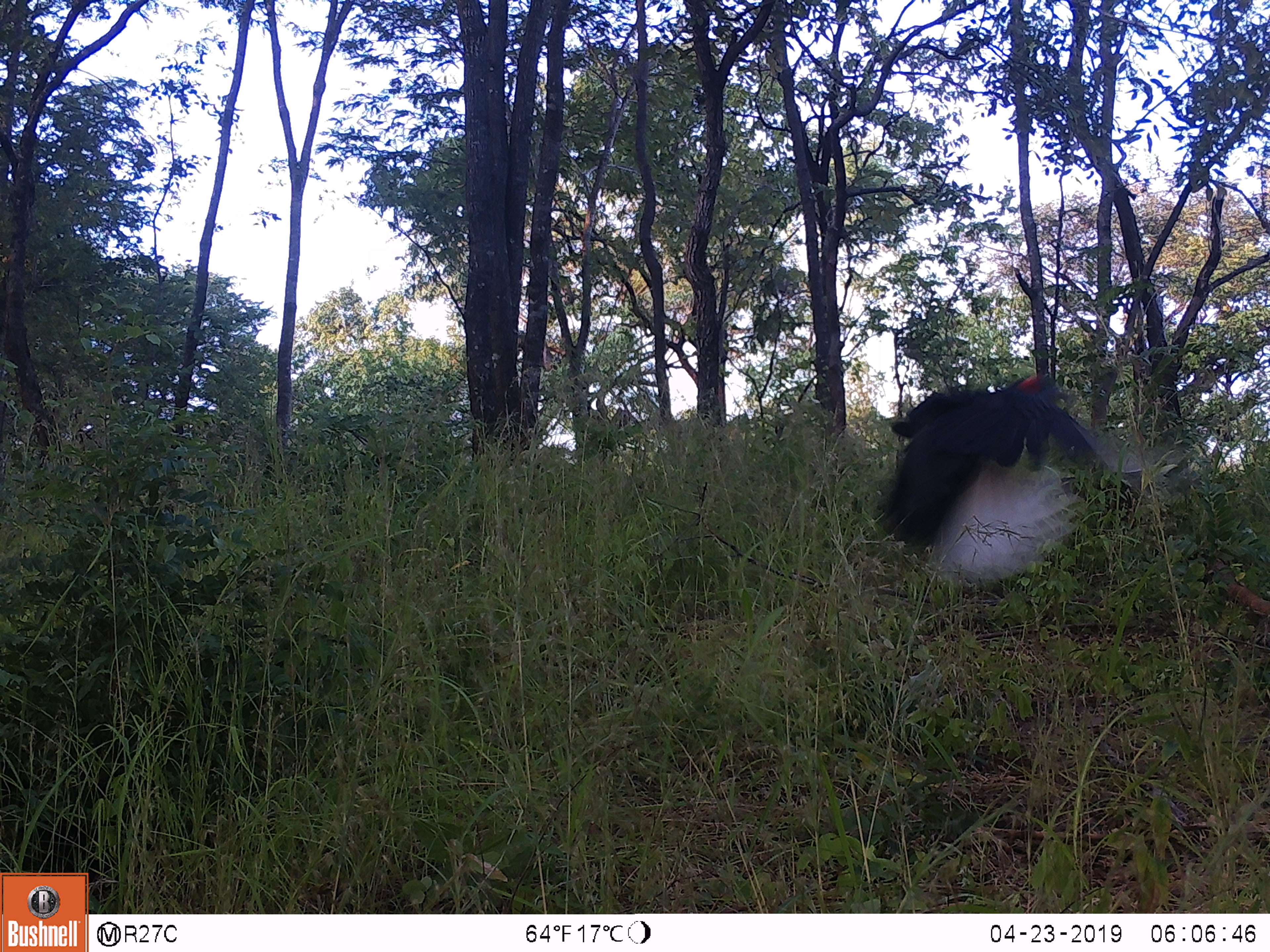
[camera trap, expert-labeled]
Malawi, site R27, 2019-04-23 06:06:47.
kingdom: Animalia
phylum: Chordata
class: Aves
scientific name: Aves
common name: bird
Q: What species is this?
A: Bird (Aves).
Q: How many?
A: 1.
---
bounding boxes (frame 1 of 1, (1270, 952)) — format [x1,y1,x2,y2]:
bird: [855,350,1214,613]